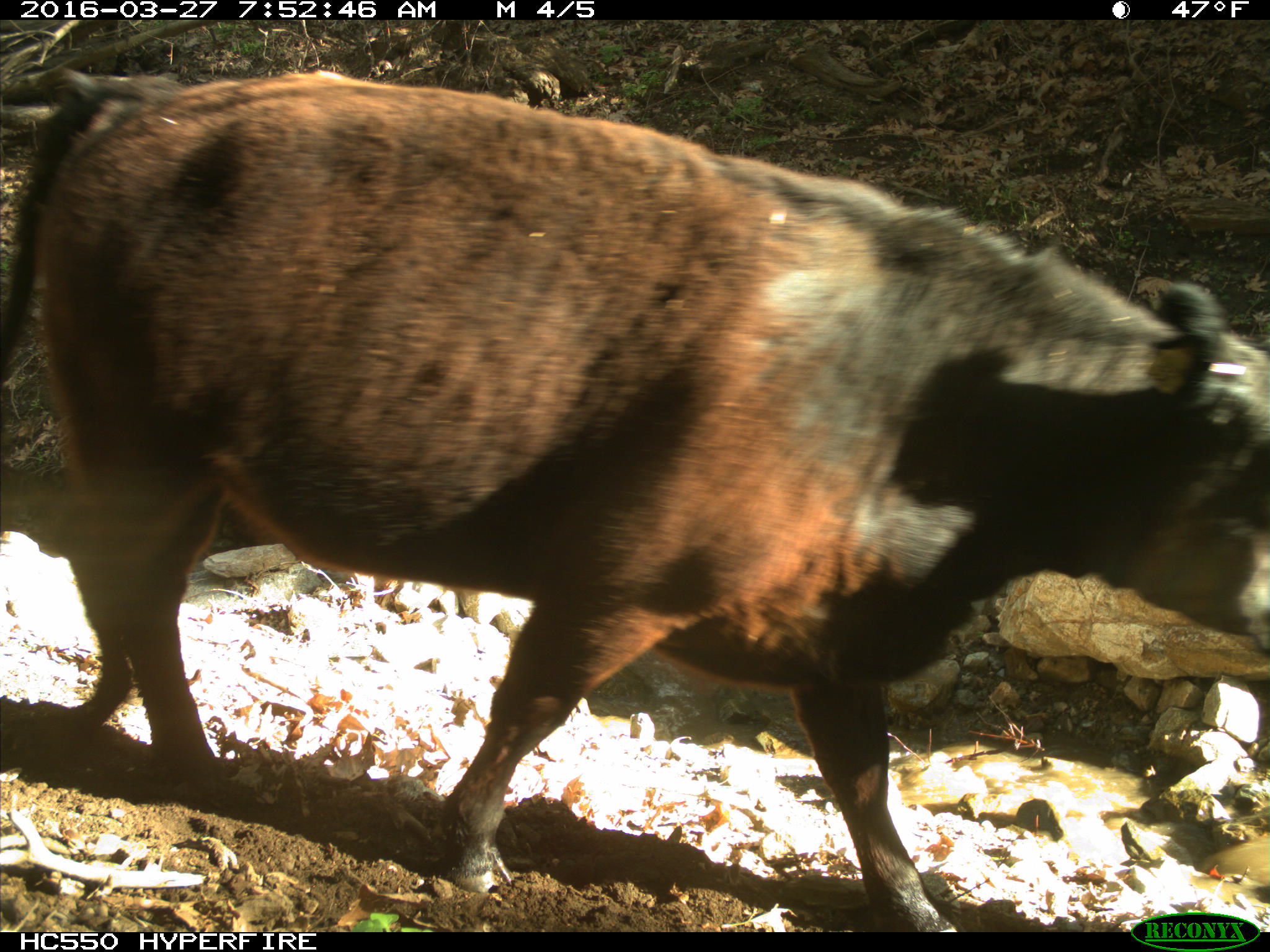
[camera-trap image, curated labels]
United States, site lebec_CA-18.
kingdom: Animalia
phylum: Chordata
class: Mammalia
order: Artiodactyla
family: Bovidae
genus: Bos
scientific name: Bos taurus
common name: domestic cow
Bos taurus (domestic cow).